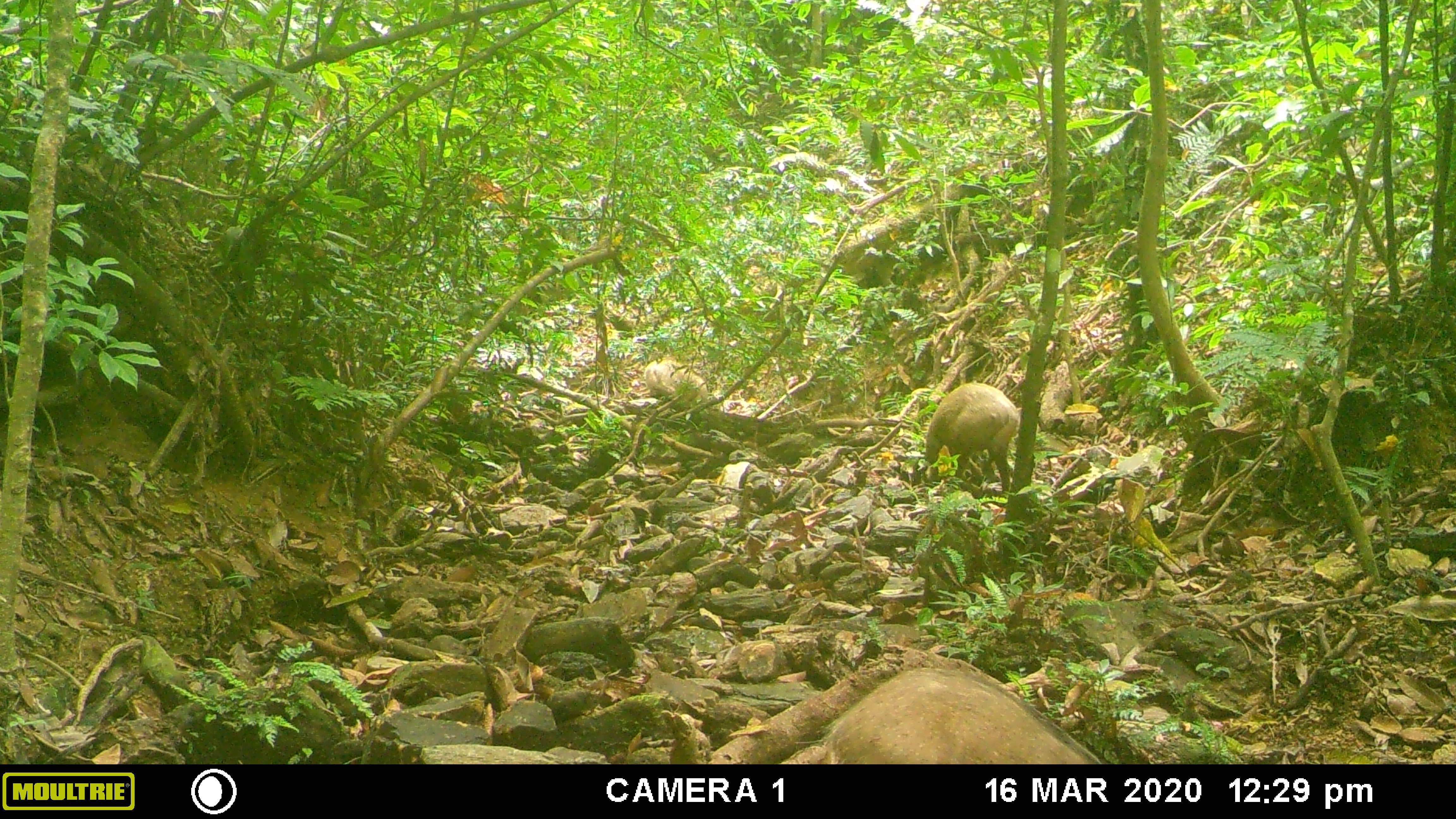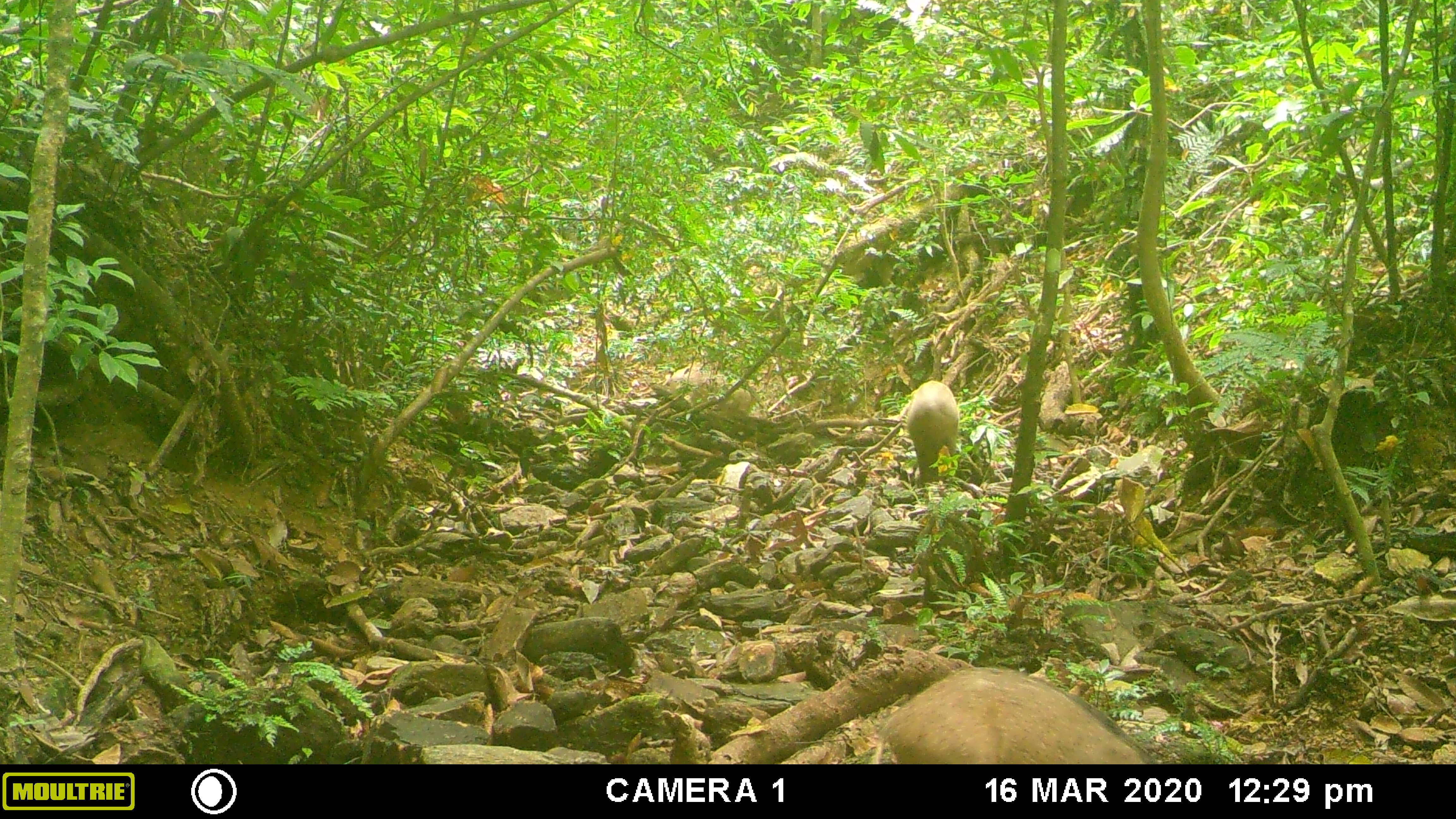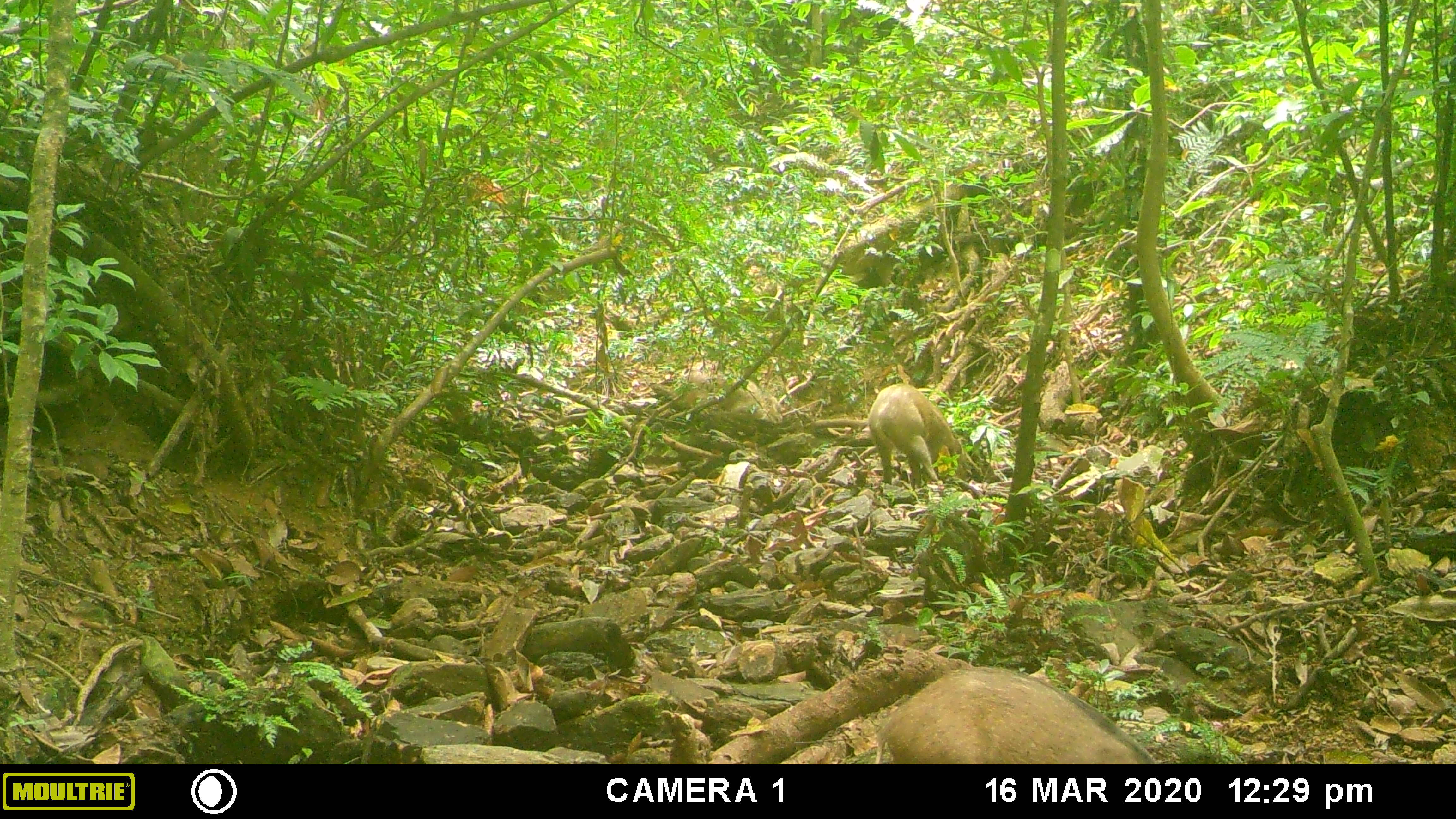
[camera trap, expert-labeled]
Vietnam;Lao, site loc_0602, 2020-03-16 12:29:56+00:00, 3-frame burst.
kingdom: Animalia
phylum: Chordata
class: Mammalia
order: Artiodactyla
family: Suidae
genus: Sus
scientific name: Sus scrofa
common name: eurasian wild pig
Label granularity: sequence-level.